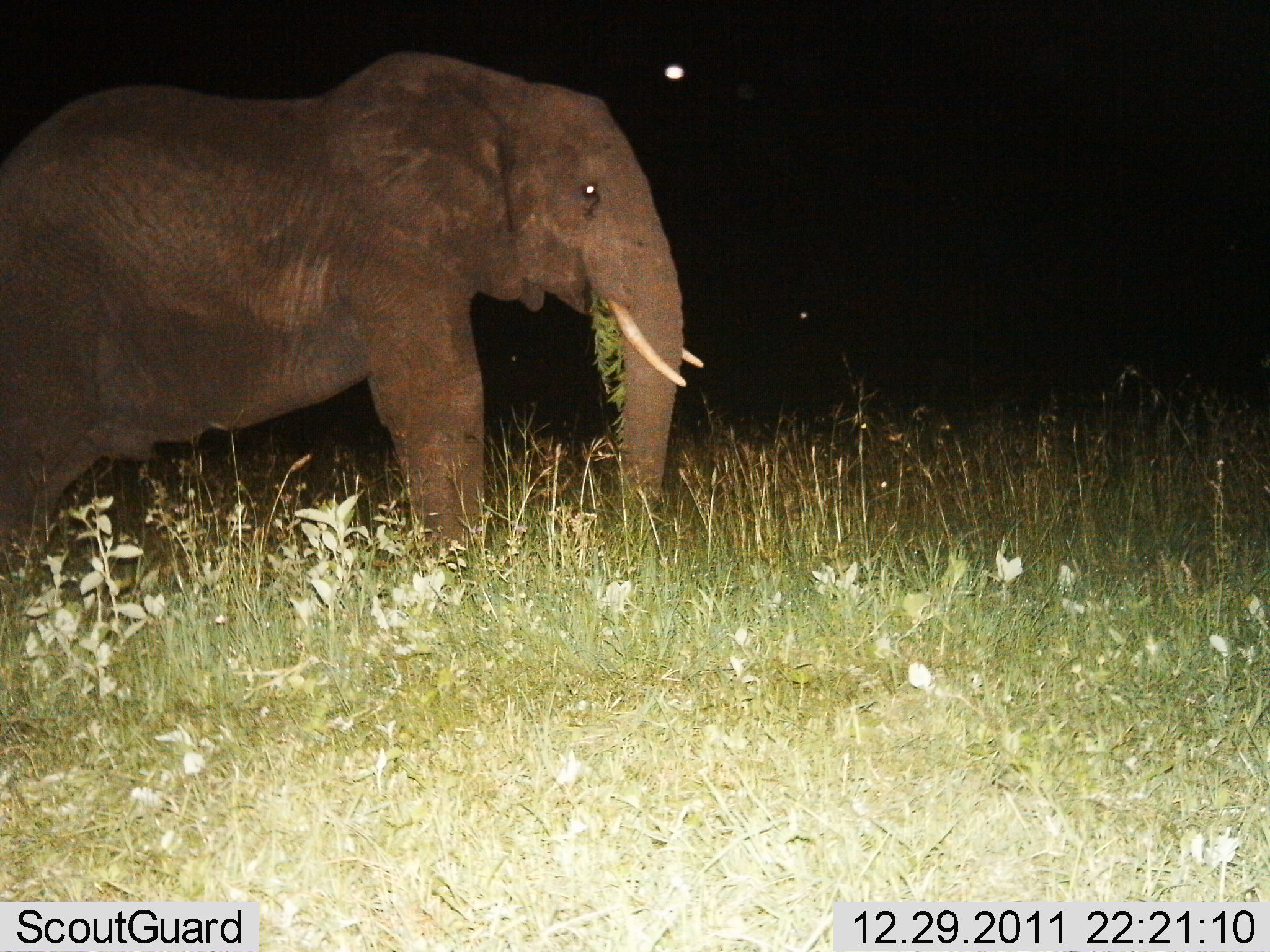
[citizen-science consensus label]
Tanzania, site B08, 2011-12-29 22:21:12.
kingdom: Animalia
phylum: Chordata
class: Mammalia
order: Proboscidea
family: Elephantidae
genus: Loxodonta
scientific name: Loxodonta africana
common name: african bush elephant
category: elephant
Elephant (african bush elephant) (Loxodonta africana), count 1. Behavior (volunteer vote fractions): standing 46%, resting 0%, moving 4%, interacting 0%. Young present (vote fraction): 0%. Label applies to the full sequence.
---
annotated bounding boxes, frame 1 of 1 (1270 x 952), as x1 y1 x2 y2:
animal: 0 46 704 651